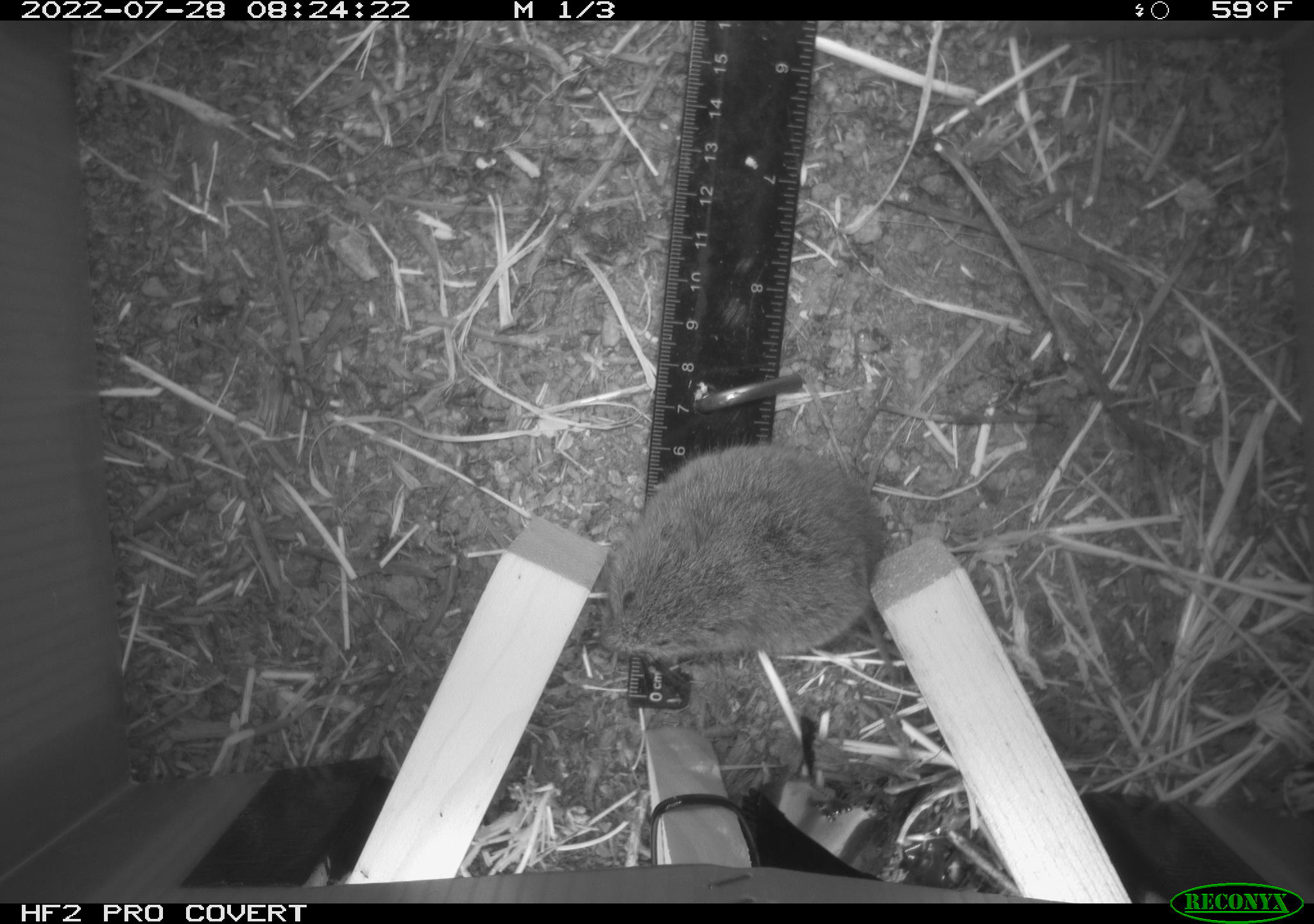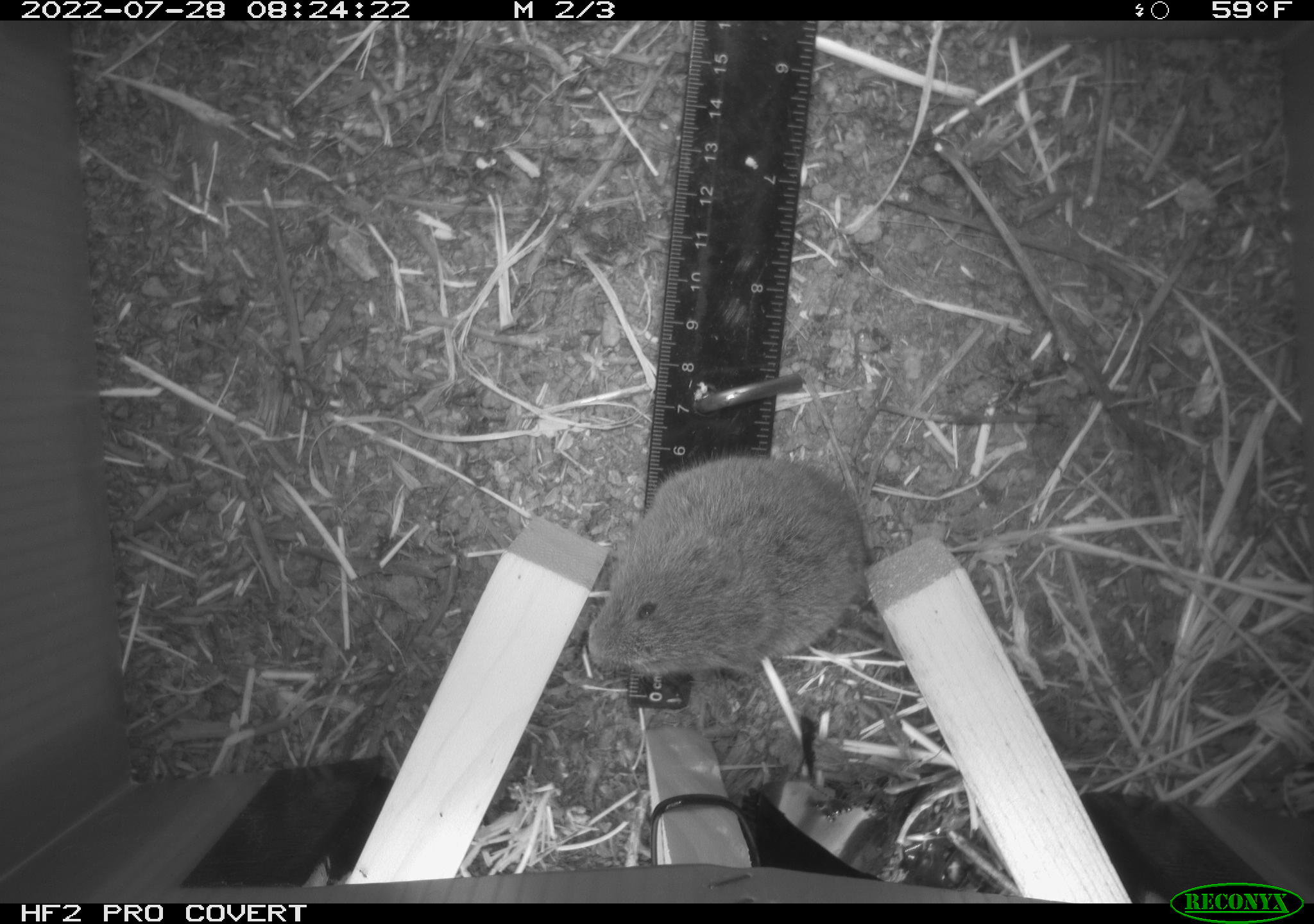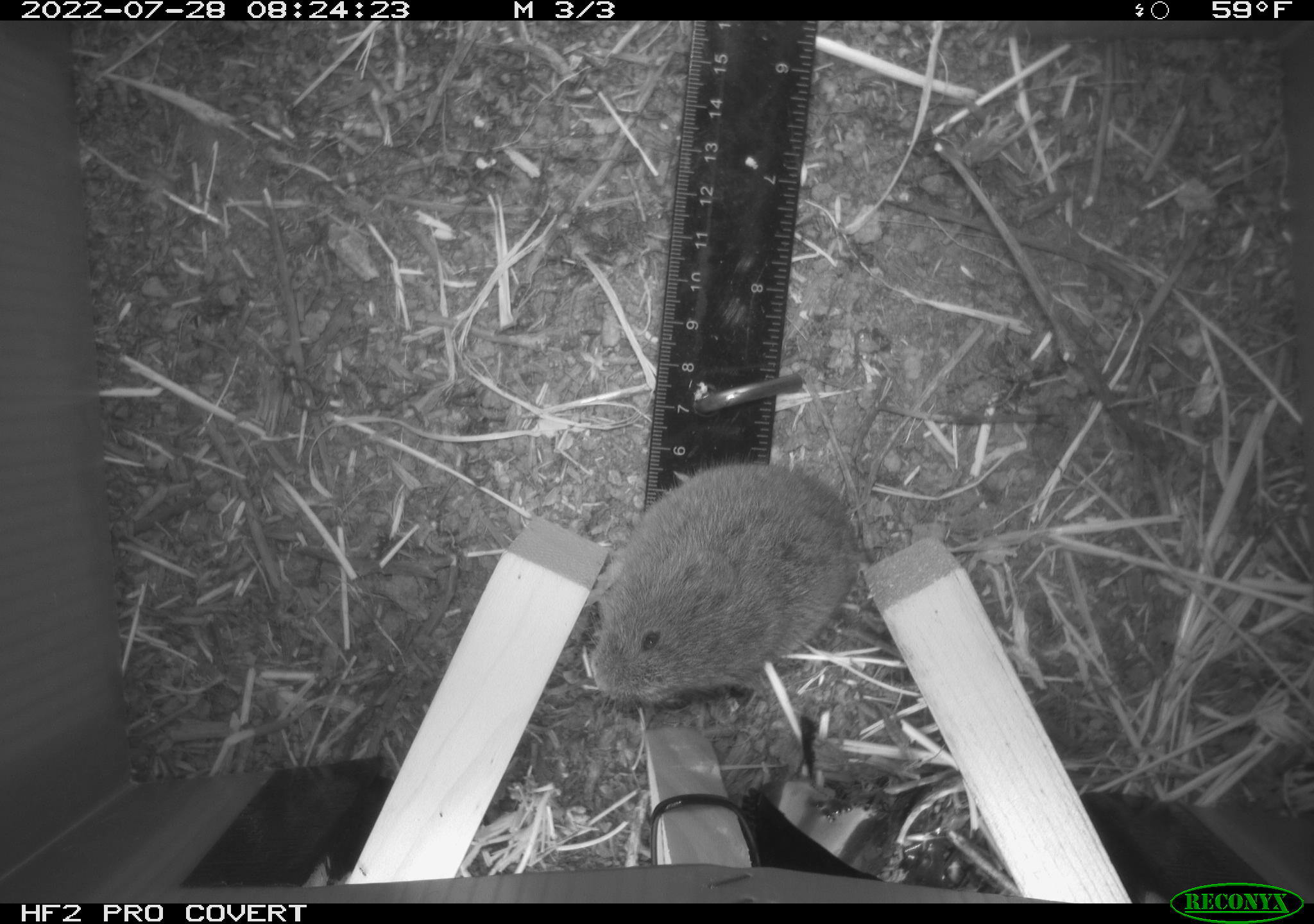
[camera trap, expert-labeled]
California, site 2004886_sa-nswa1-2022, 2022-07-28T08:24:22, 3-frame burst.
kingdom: Animalia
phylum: Chordata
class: Mammalia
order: Rodentia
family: Cricetidae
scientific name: Cricetidae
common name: hamsters, voles, lemmings, and allies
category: cricetidae family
Cricetidae family (hamsters, voles, lemmings, and allies) (Cricetidae).